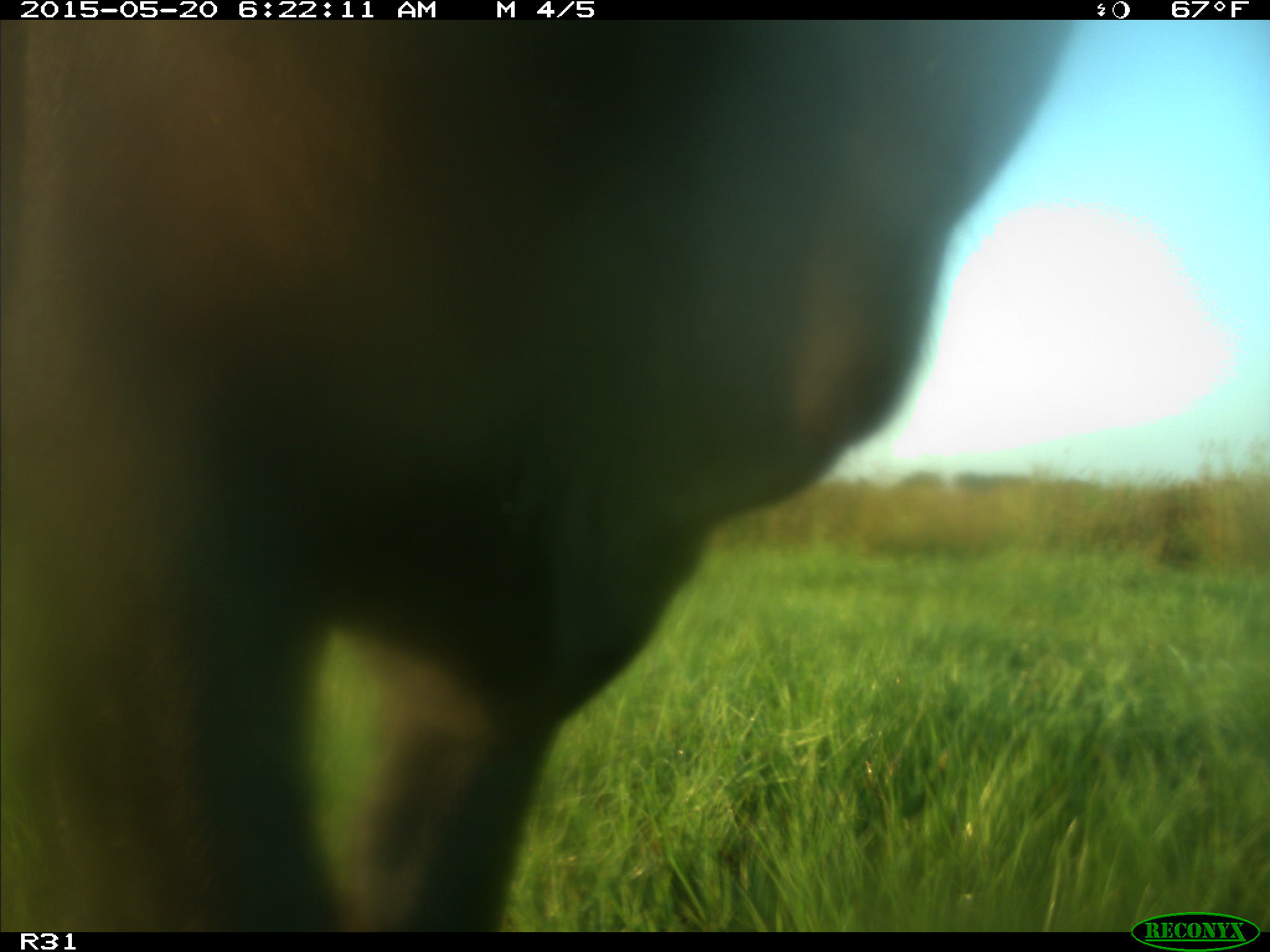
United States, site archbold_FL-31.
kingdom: Animalia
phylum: Chordata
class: Mammalia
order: Artiodactyla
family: Bovidae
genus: Bos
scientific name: Bos taurus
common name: domestic cow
Bos taurus (domestic cow).